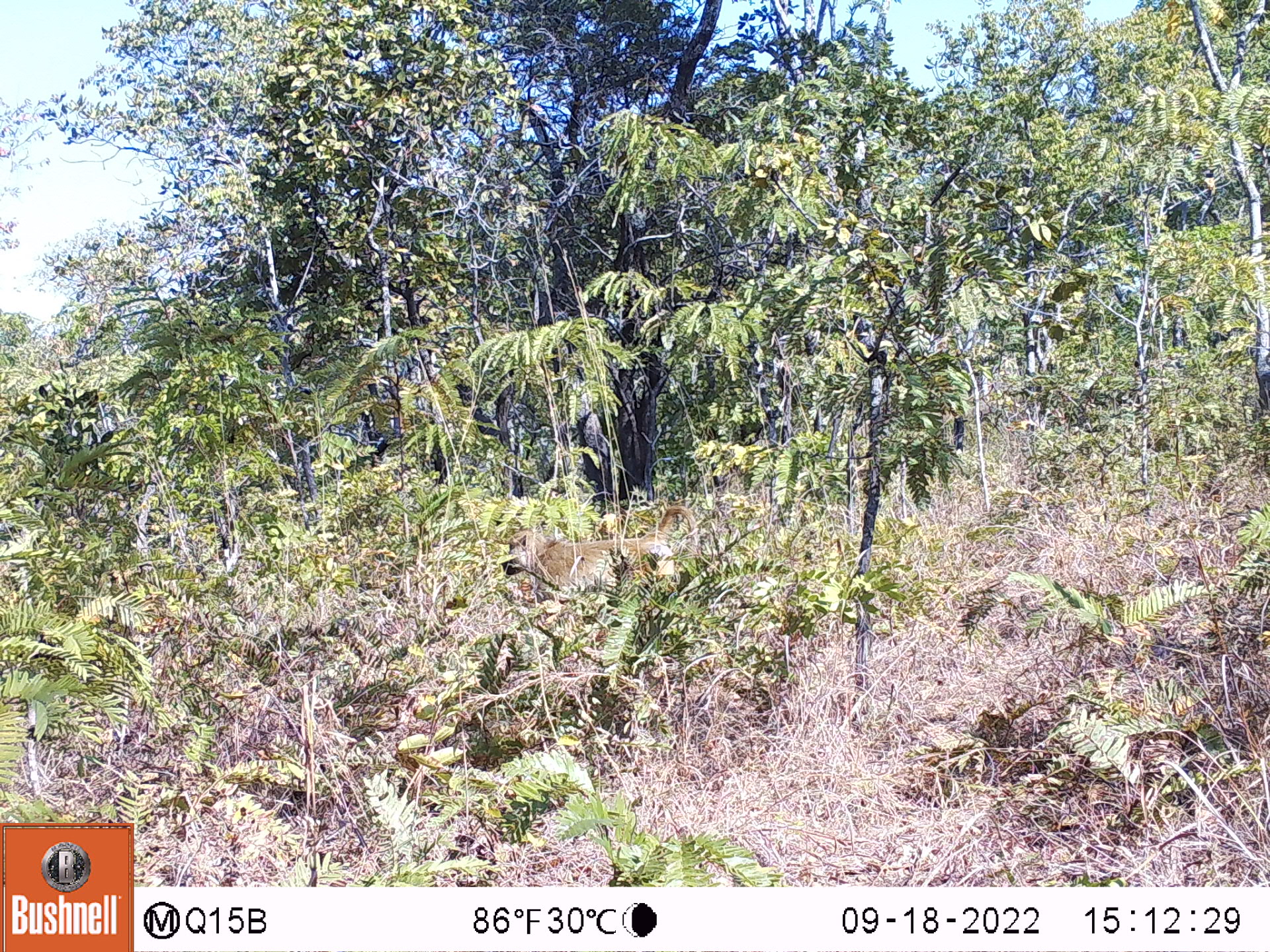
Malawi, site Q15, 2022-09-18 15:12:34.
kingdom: Animalia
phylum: Chordata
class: Mammalia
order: Primates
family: Cercopithecidae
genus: Papio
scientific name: Papio cynocephalus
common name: yellow baboon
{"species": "yellow baboon (Papio cynocephalus)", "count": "1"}